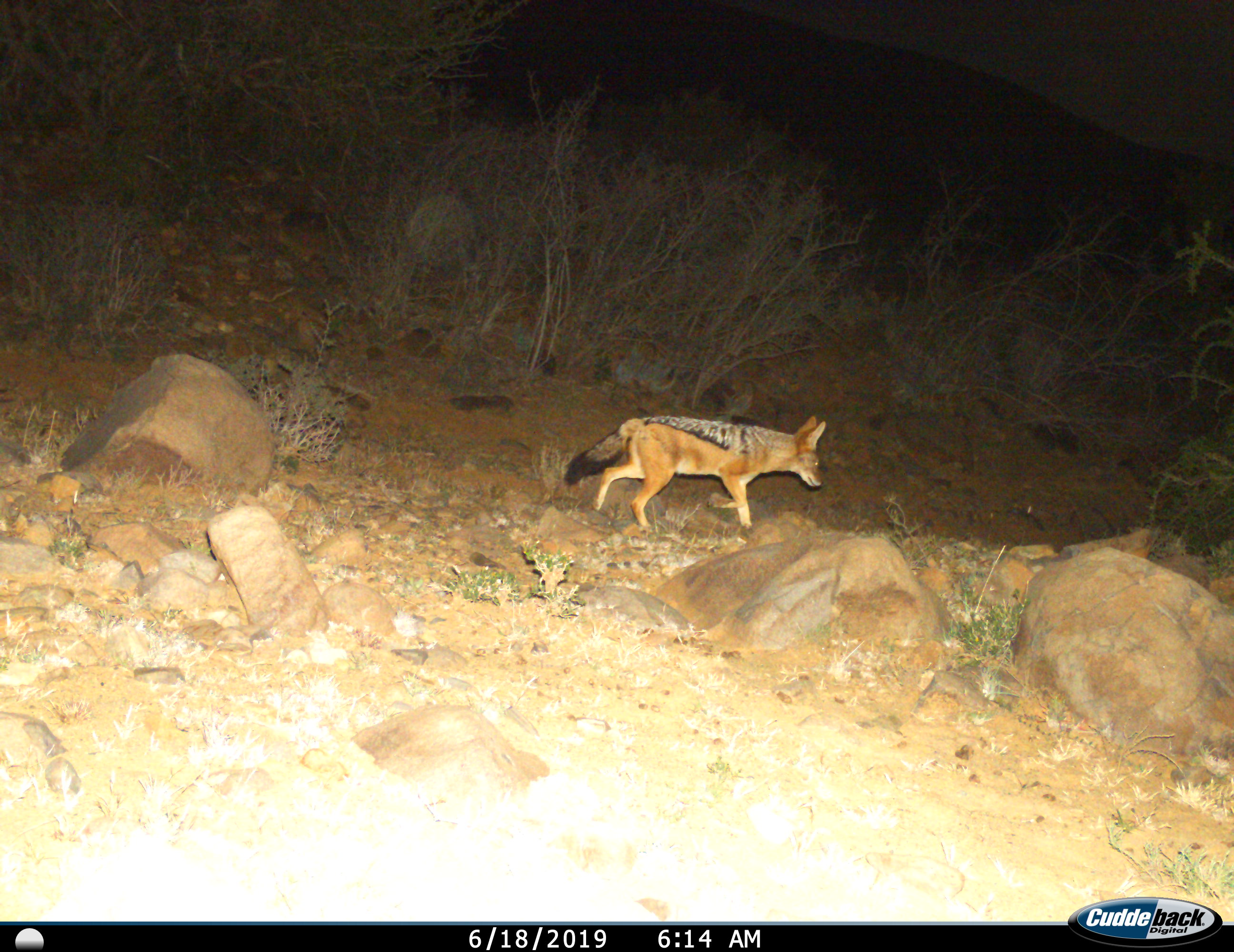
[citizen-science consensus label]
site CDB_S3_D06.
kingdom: Animalia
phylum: Chordata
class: Mammalia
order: Carnivora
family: Canidae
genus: Lupulella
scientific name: Lupulella mesomelas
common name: black-backed jackal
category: jackalblackbacked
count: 1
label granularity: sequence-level